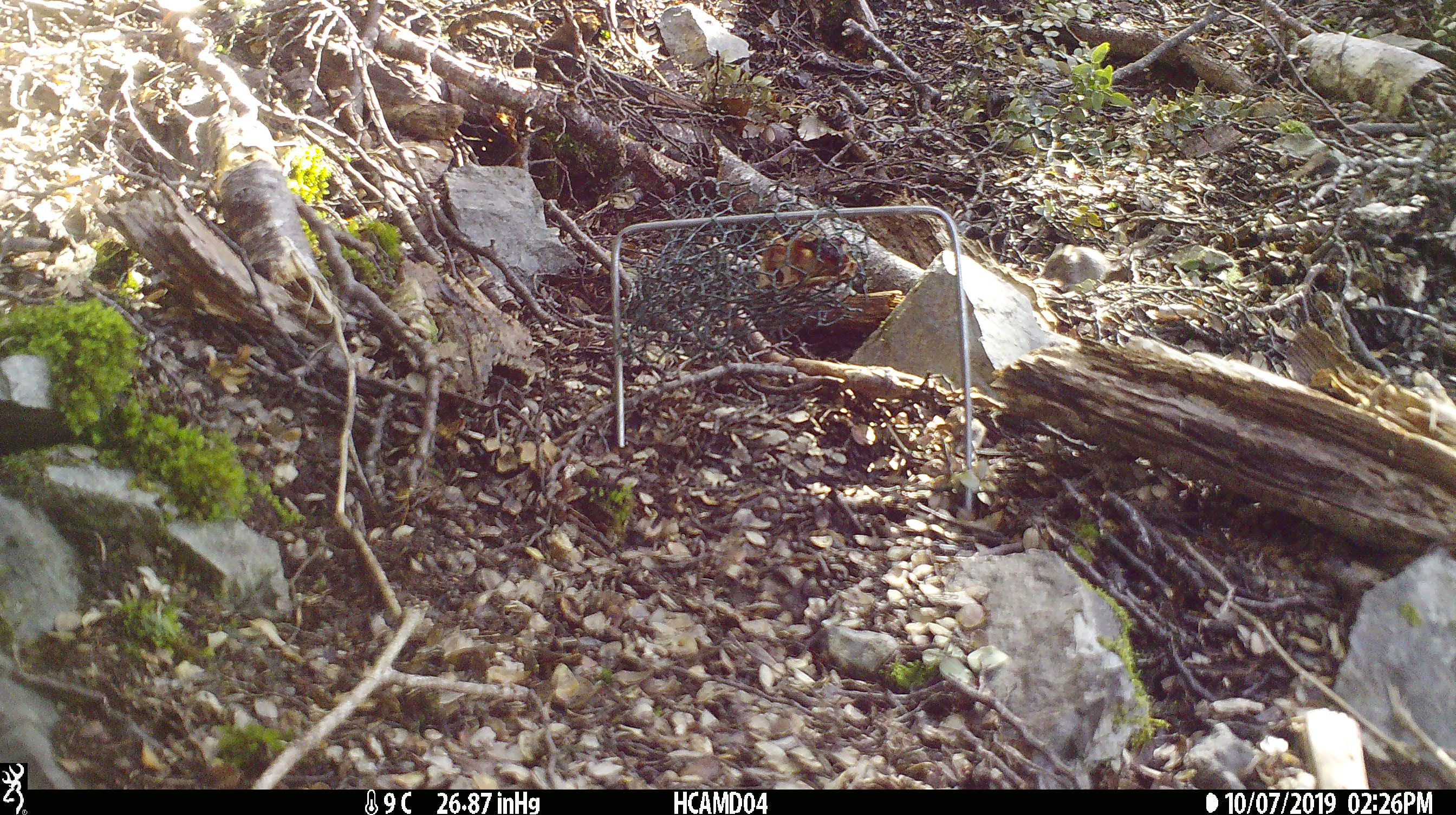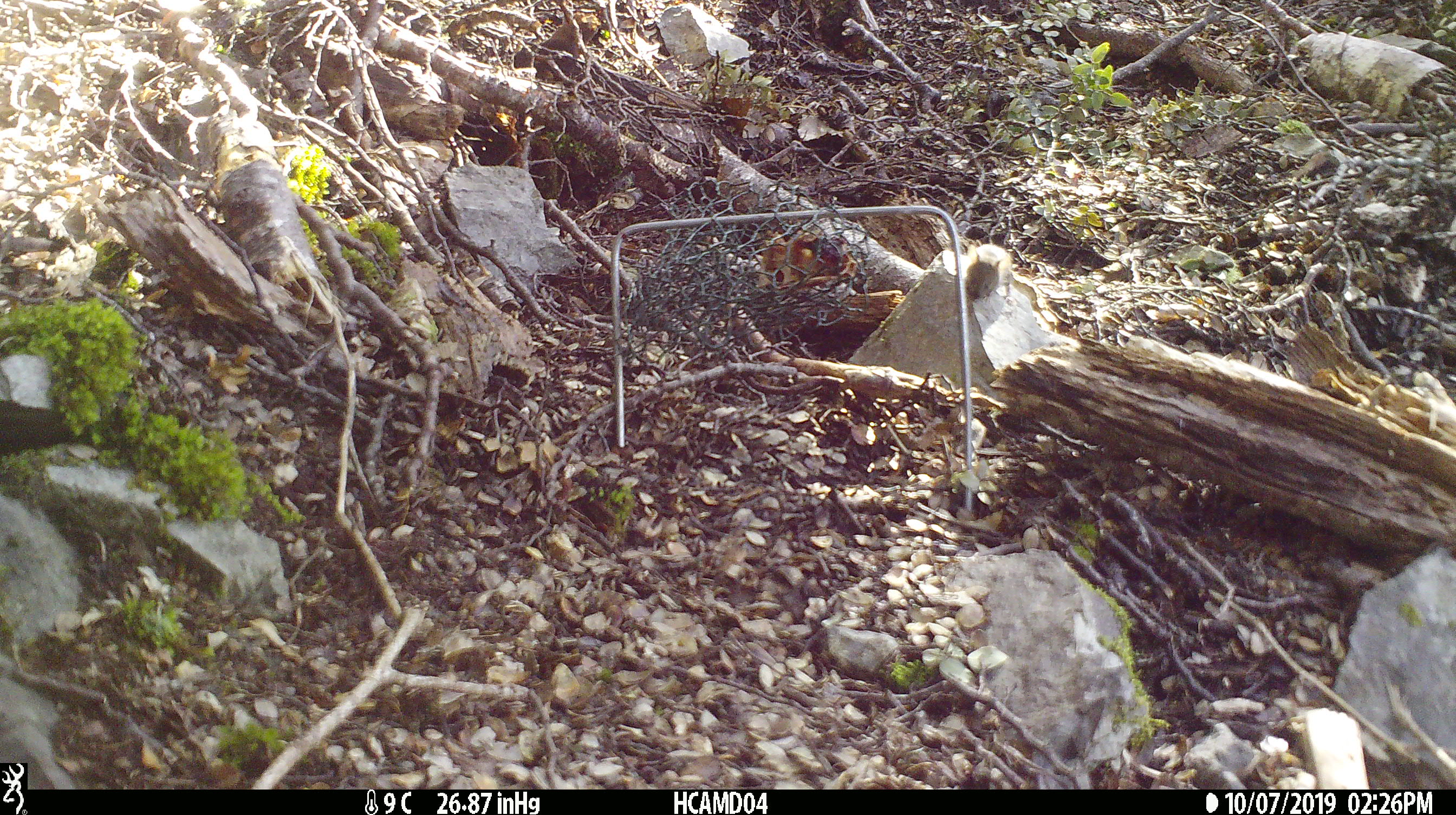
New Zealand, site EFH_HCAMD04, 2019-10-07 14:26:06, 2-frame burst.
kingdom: Animalia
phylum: Chordata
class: Mammalia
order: Rodentia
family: Muridae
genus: Mus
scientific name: Mus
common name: mouse